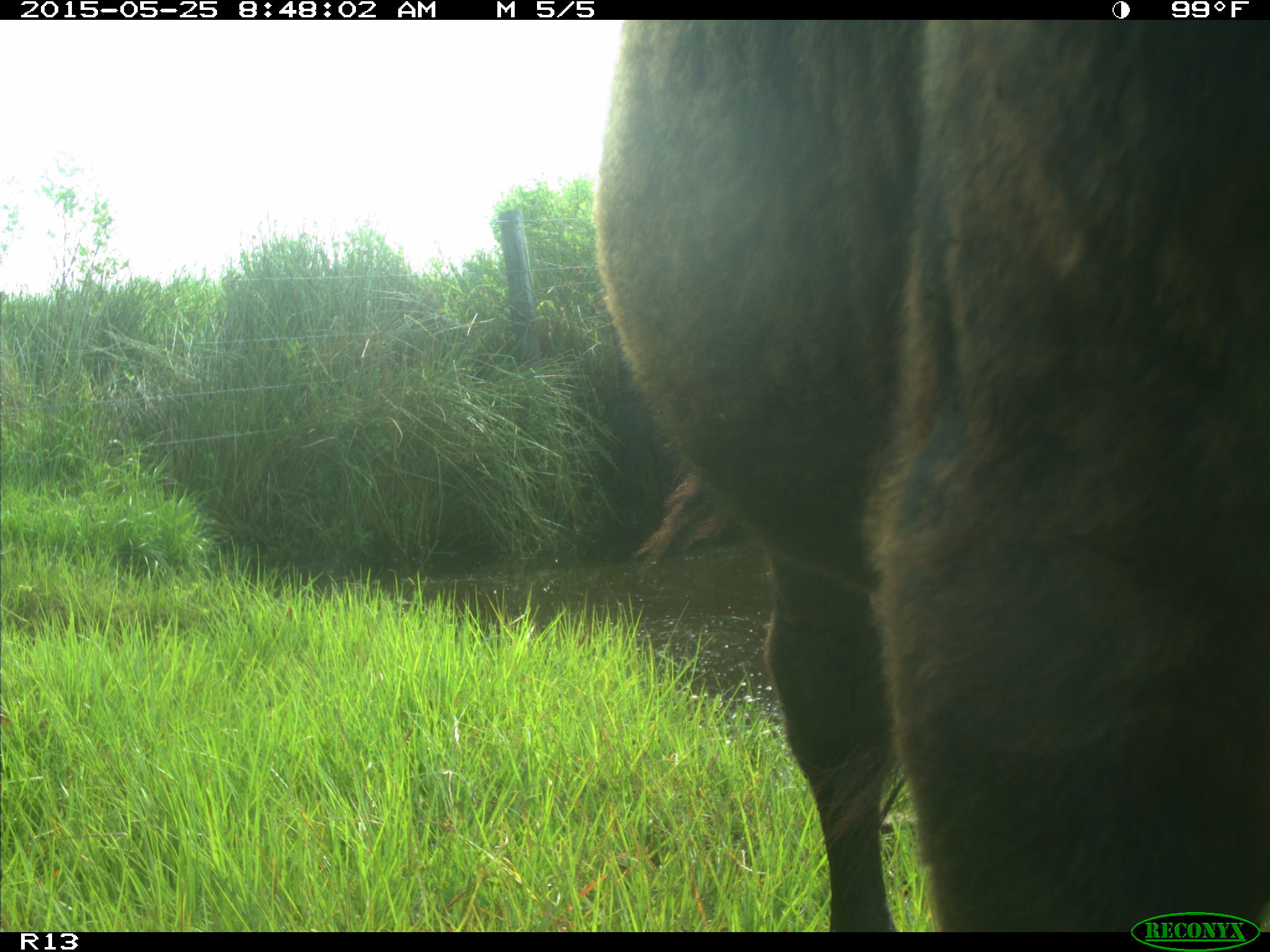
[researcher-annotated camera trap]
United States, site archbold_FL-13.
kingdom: Animalia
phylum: Chordata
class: Mammalia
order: Artiodactyla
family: Bovidae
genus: Bos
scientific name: Bos taurus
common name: domestic cow